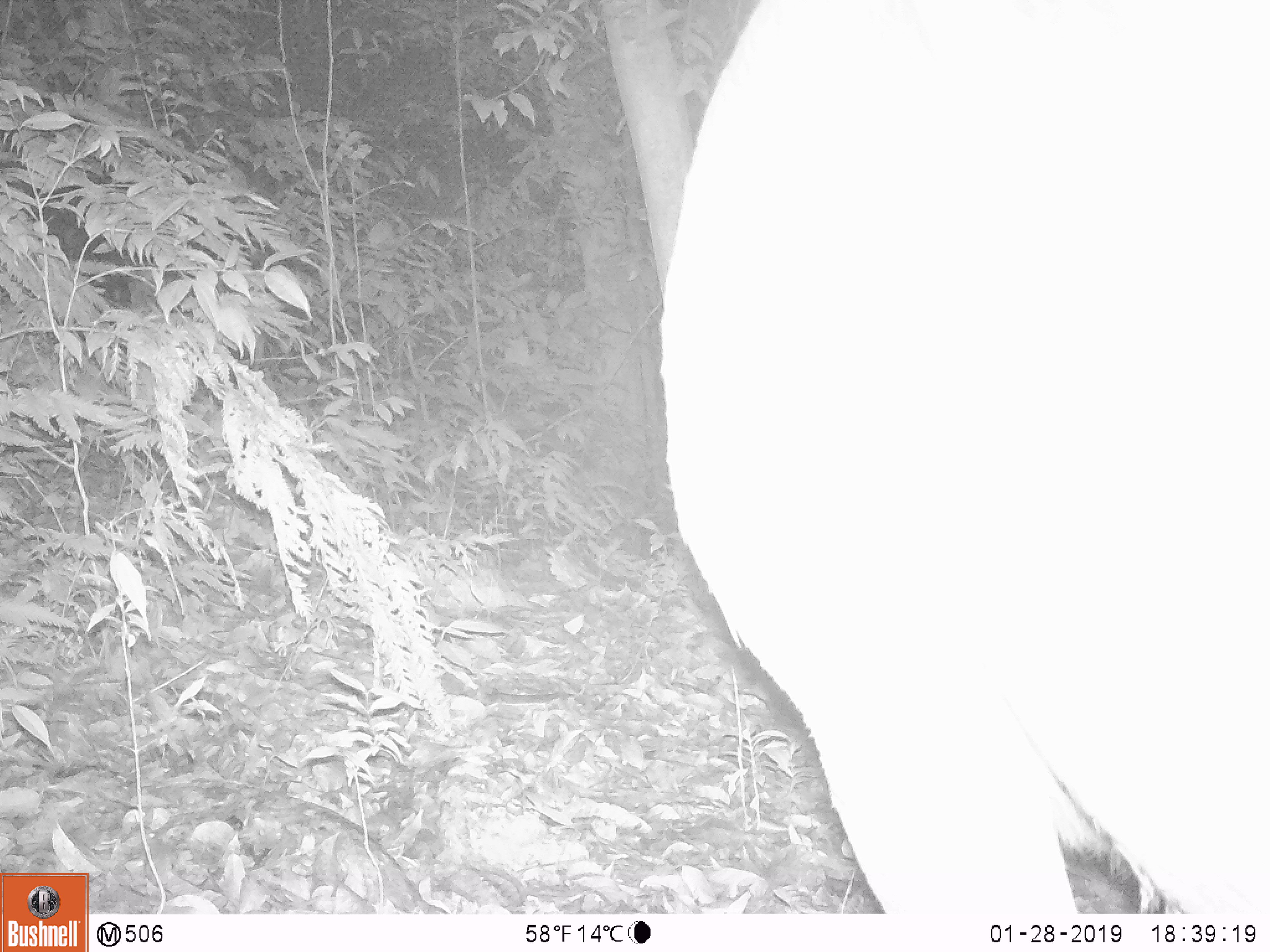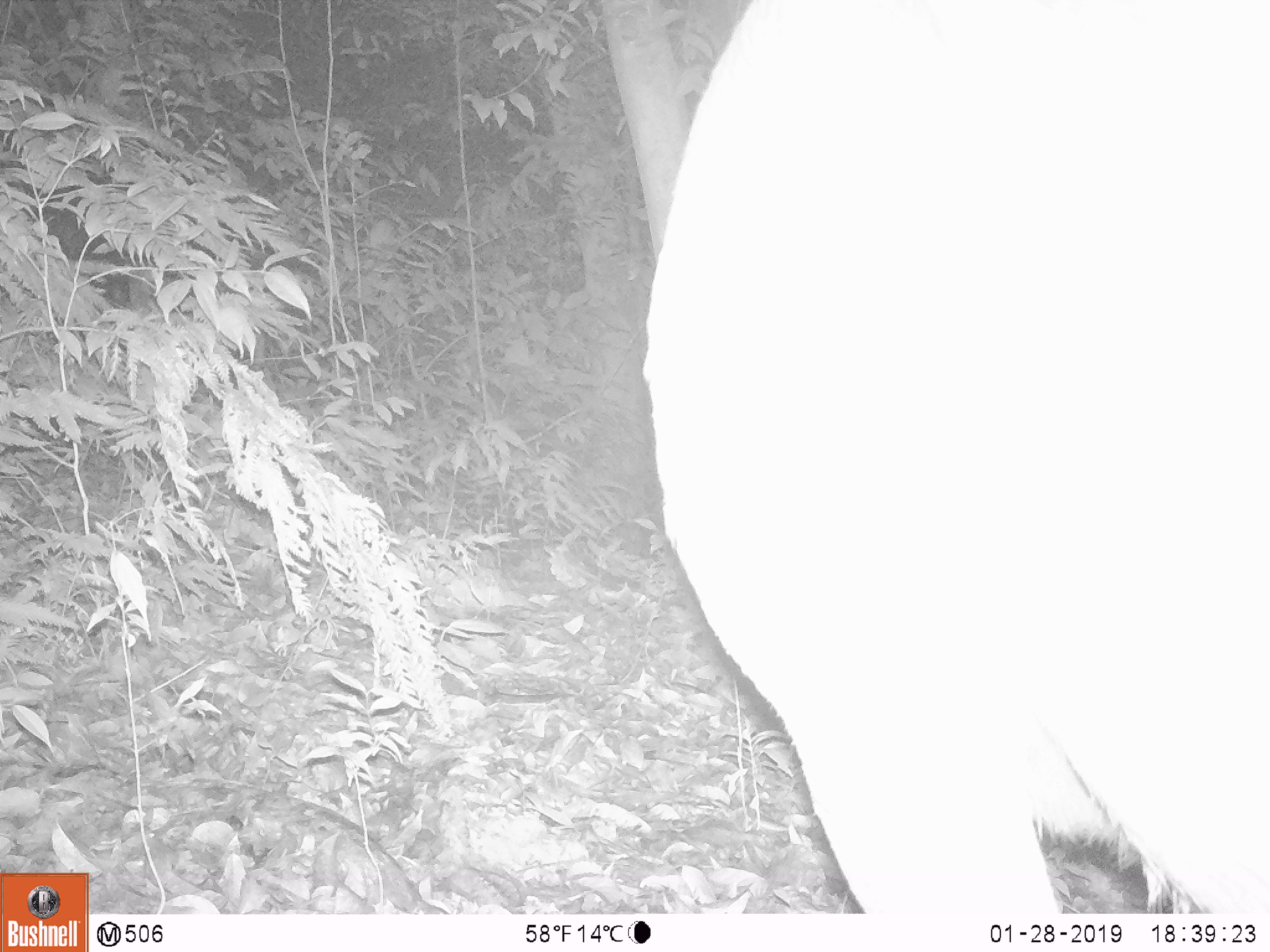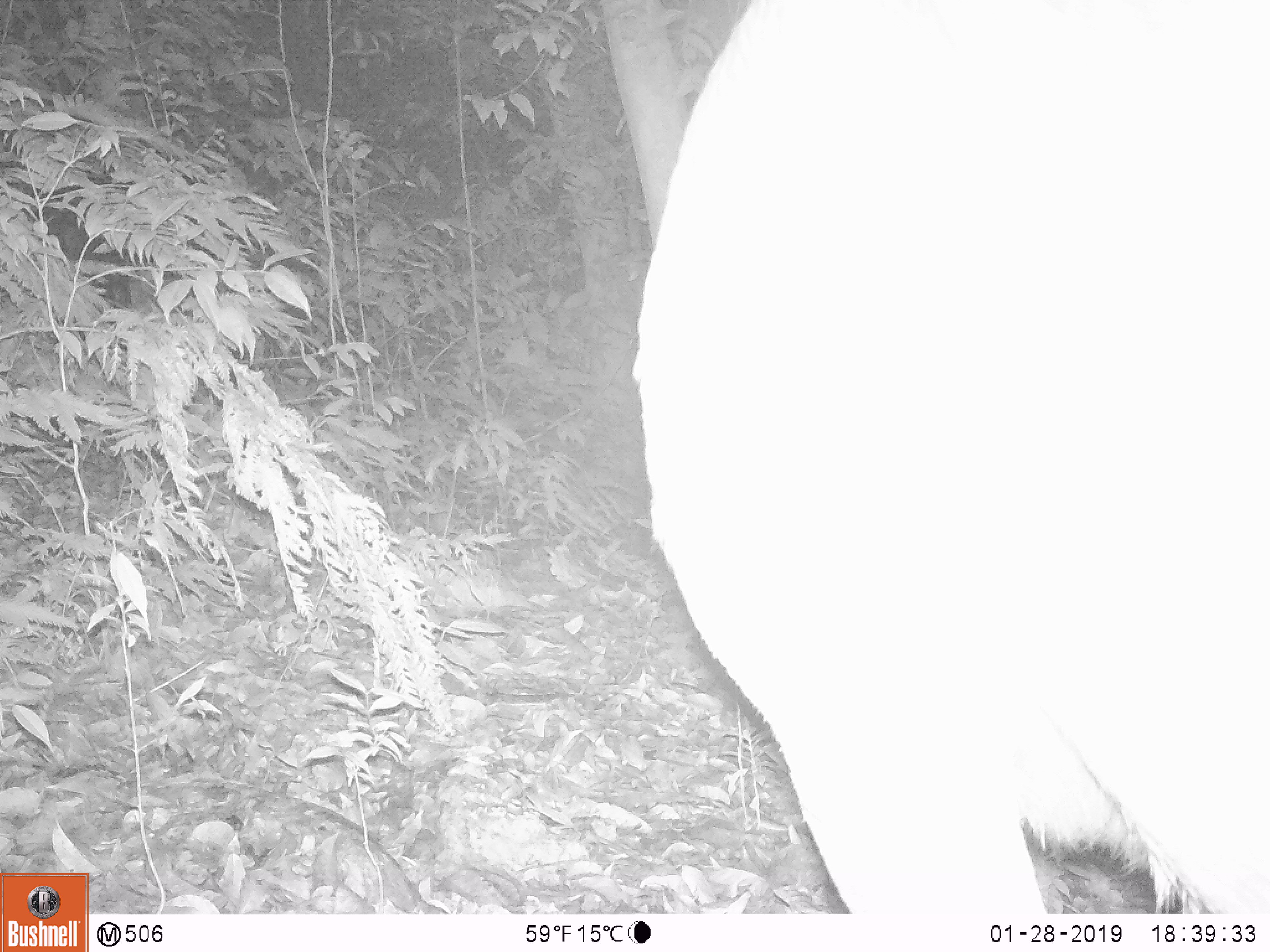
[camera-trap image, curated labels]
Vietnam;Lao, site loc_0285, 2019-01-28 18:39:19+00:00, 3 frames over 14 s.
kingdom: Animalia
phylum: Chordata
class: Mammalia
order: Artiodactyla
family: Cervidae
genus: Rusa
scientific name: Rusa unicolor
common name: sambar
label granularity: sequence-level